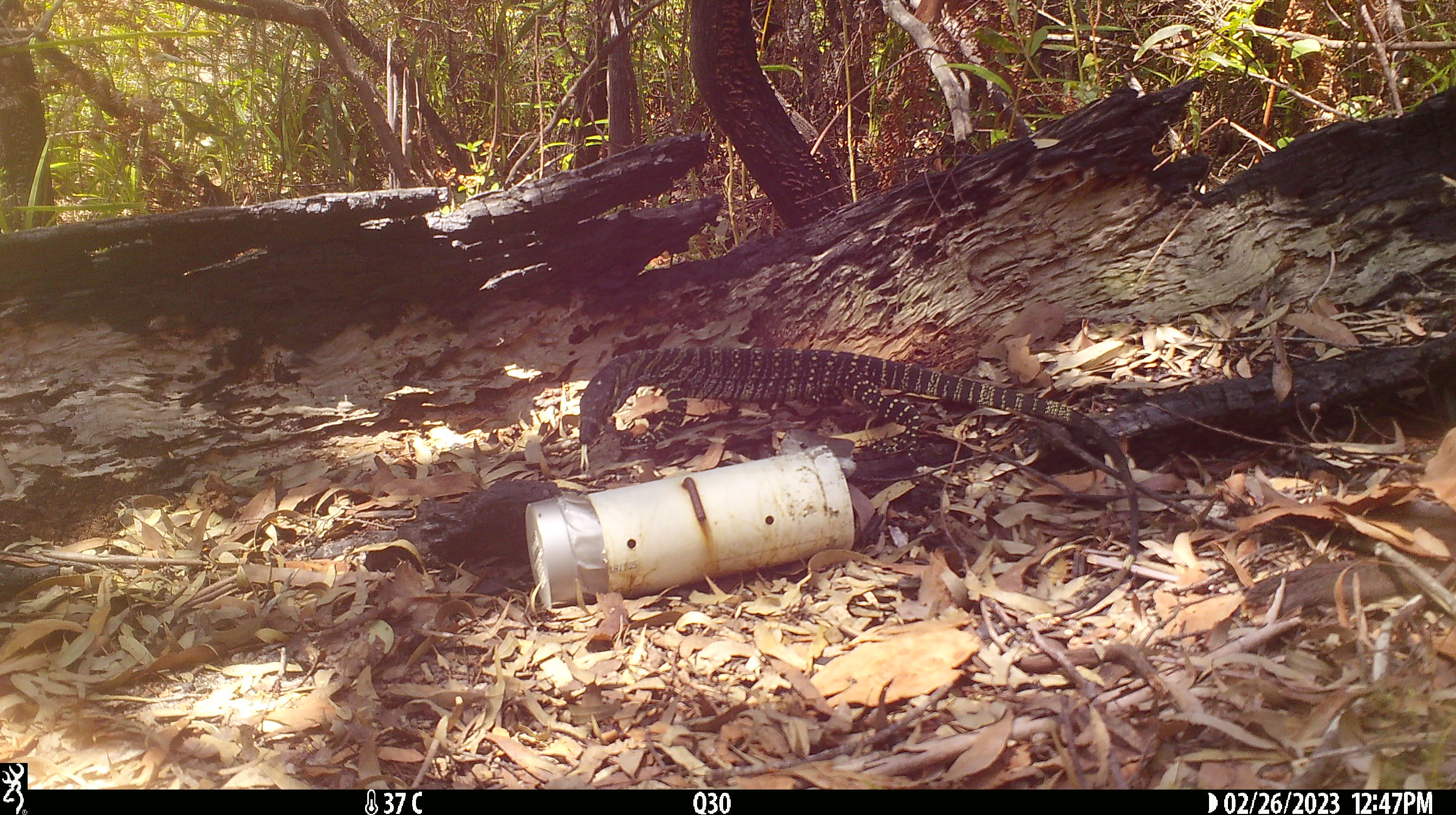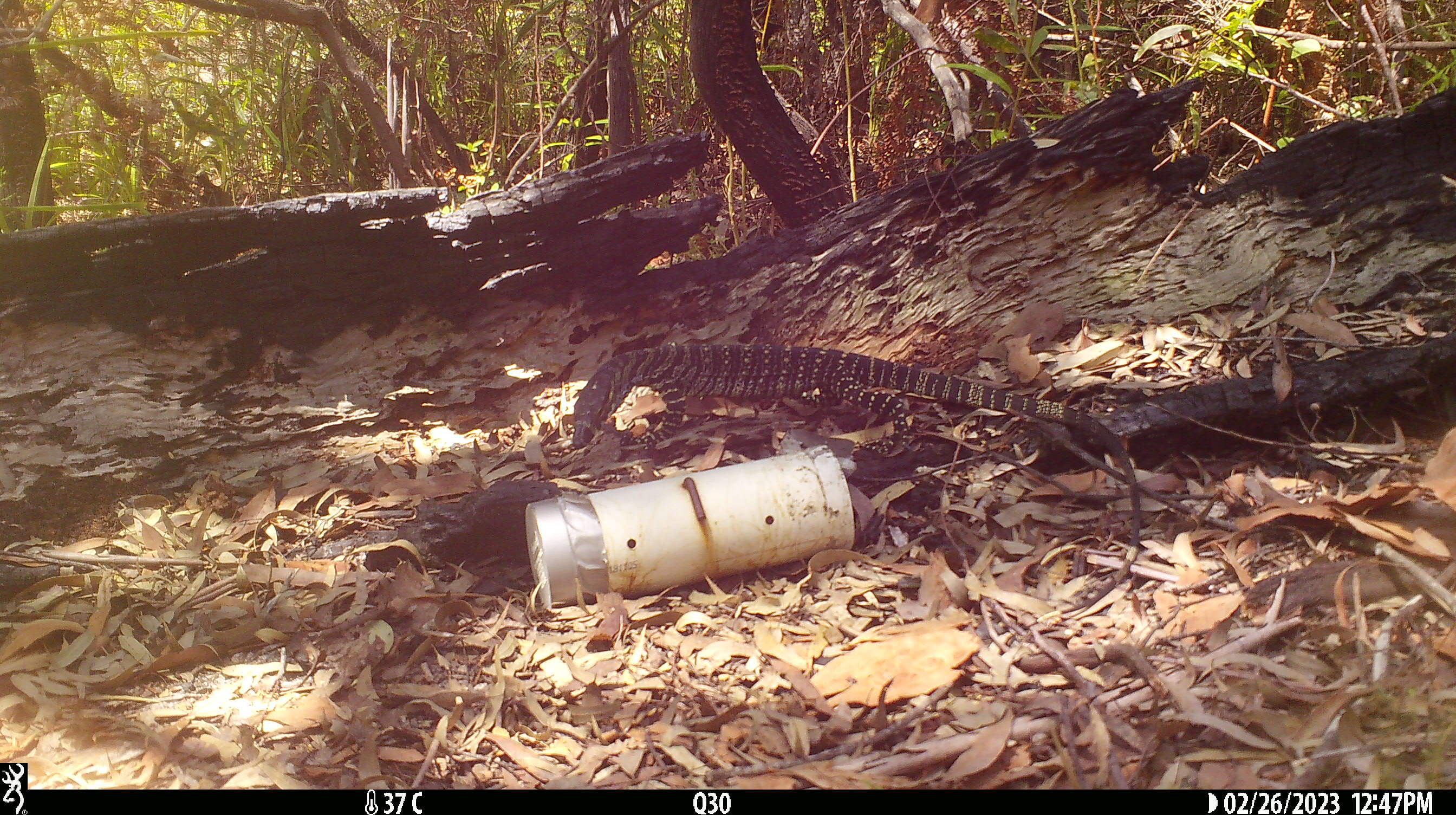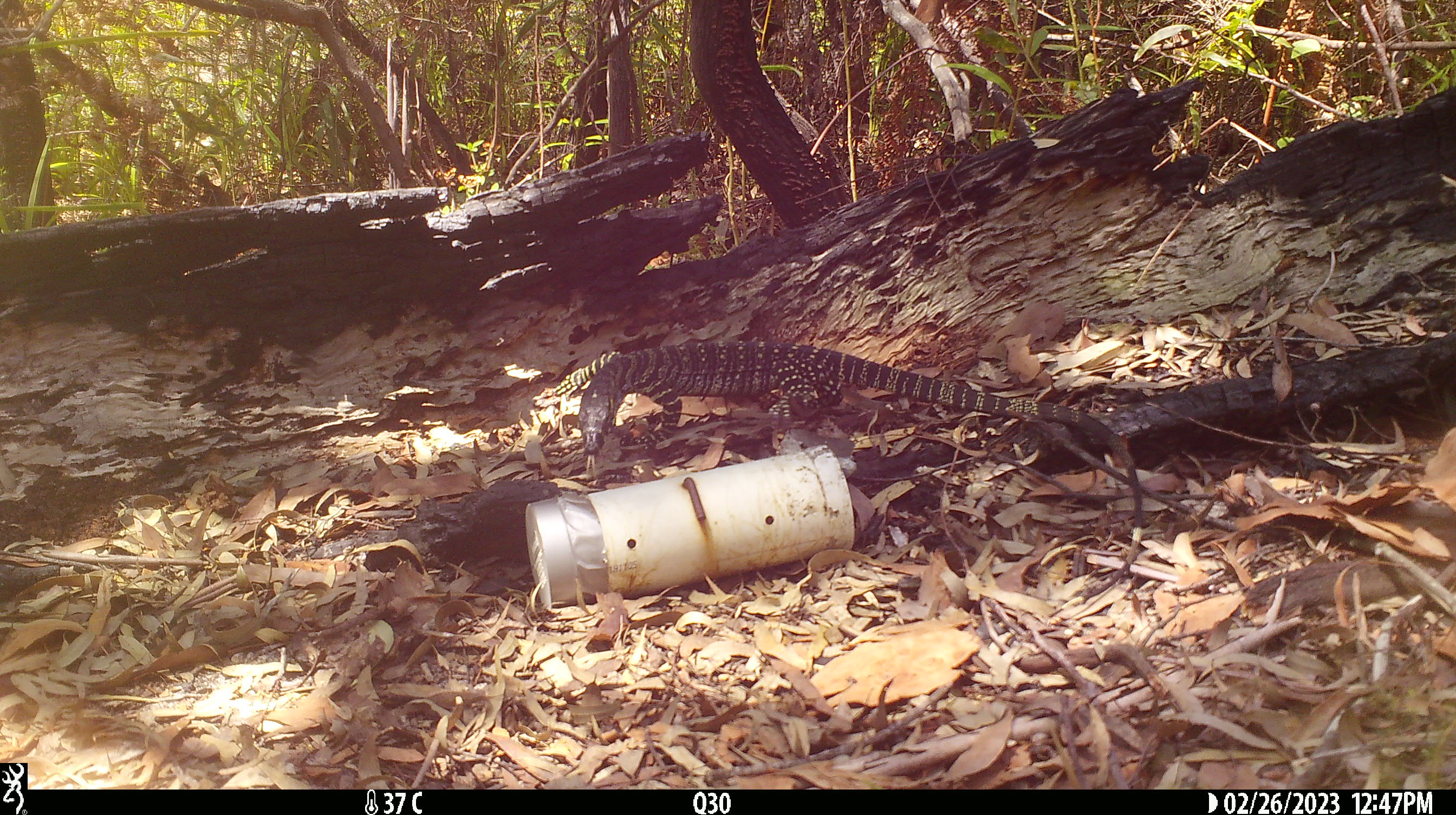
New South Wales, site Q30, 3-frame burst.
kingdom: Animalia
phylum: Chordata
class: Reptilia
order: Squamata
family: Varanidae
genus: Varanus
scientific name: Varanus varius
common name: lace monitor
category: goanna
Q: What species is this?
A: Goanna (lace monitor) (Varanus varius).